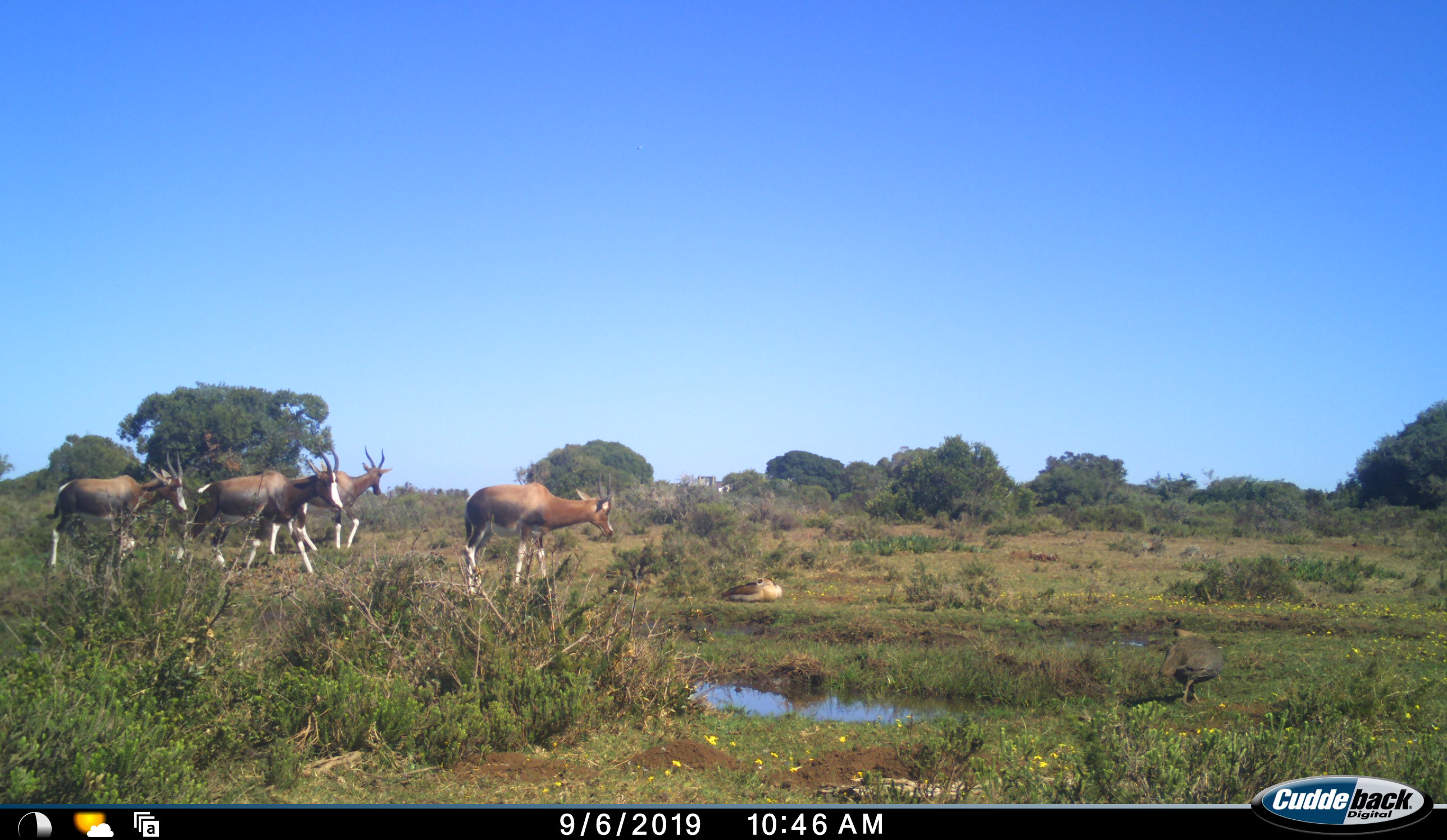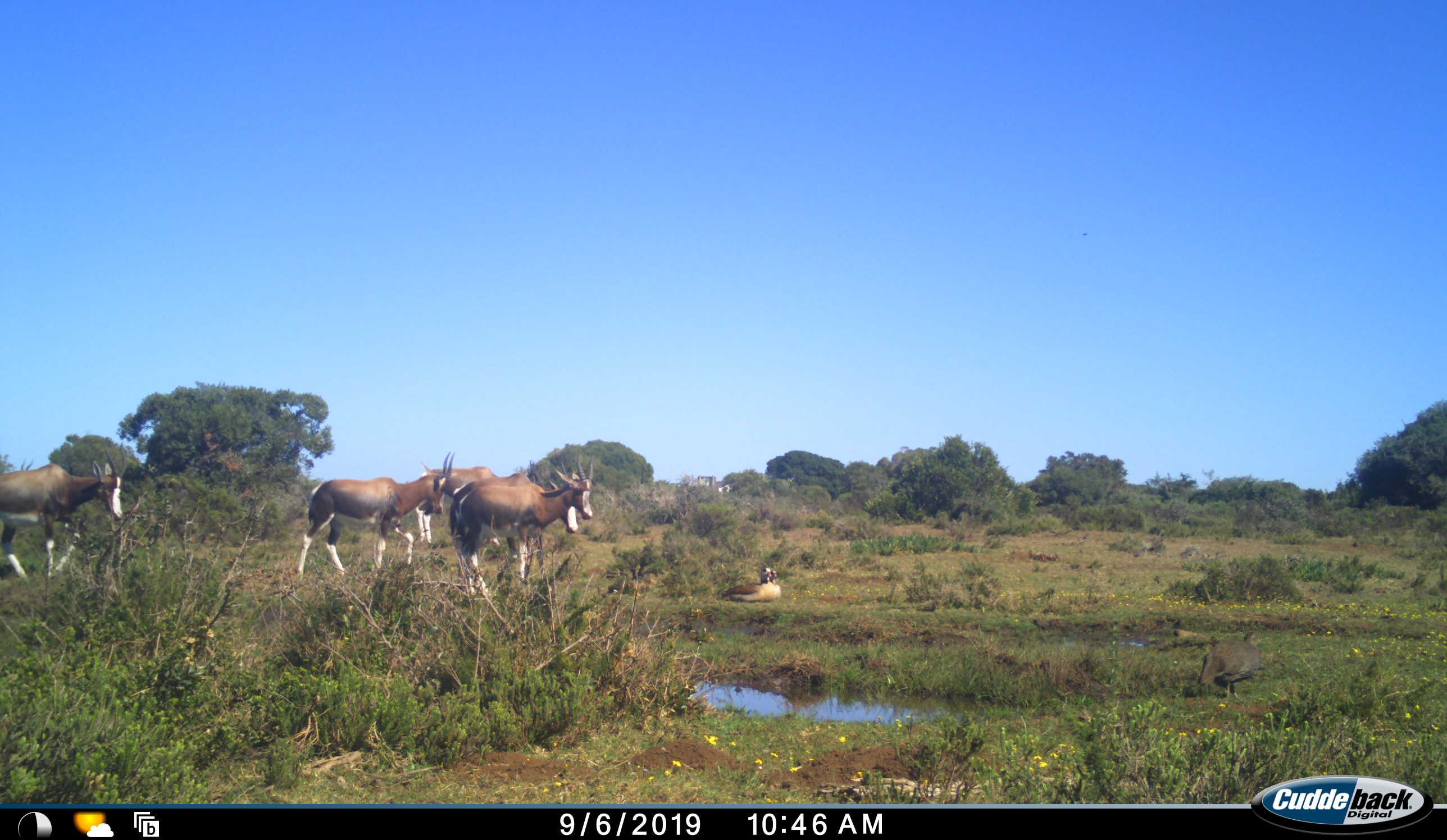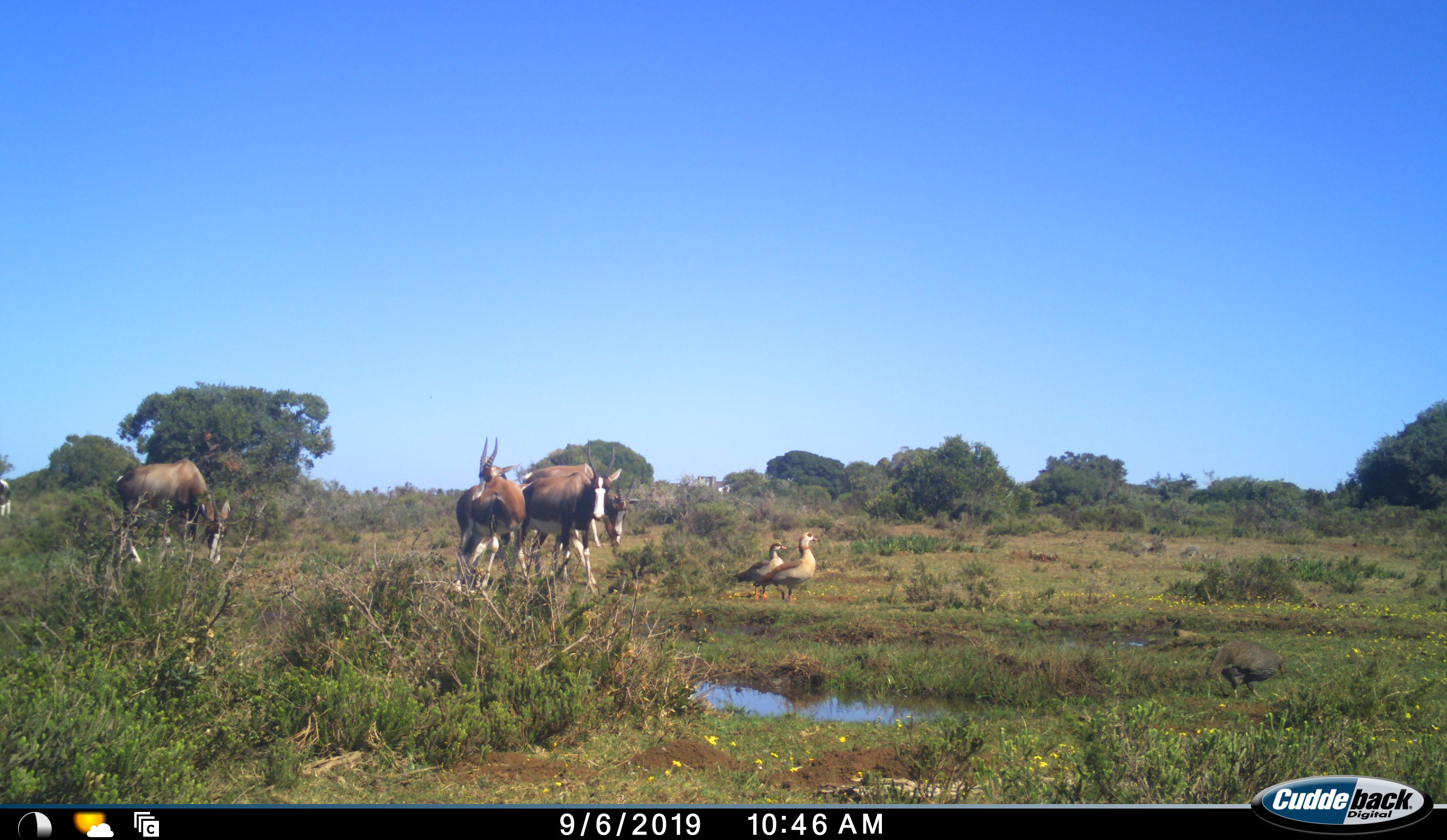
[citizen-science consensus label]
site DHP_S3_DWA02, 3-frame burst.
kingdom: Animalia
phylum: Chordata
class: Aves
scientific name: Aves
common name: bird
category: birdother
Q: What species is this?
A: Birdother (bird) (Aves).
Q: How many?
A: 3.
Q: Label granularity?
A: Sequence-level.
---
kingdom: Animalia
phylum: Chordata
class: Mammalia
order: Artiodactyla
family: Bovidae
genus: Damaliscus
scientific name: Damaliscus pygargus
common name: bontebok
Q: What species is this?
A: Bontebok (Damaliscus pygargus).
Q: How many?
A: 5.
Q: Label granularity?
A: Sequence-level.